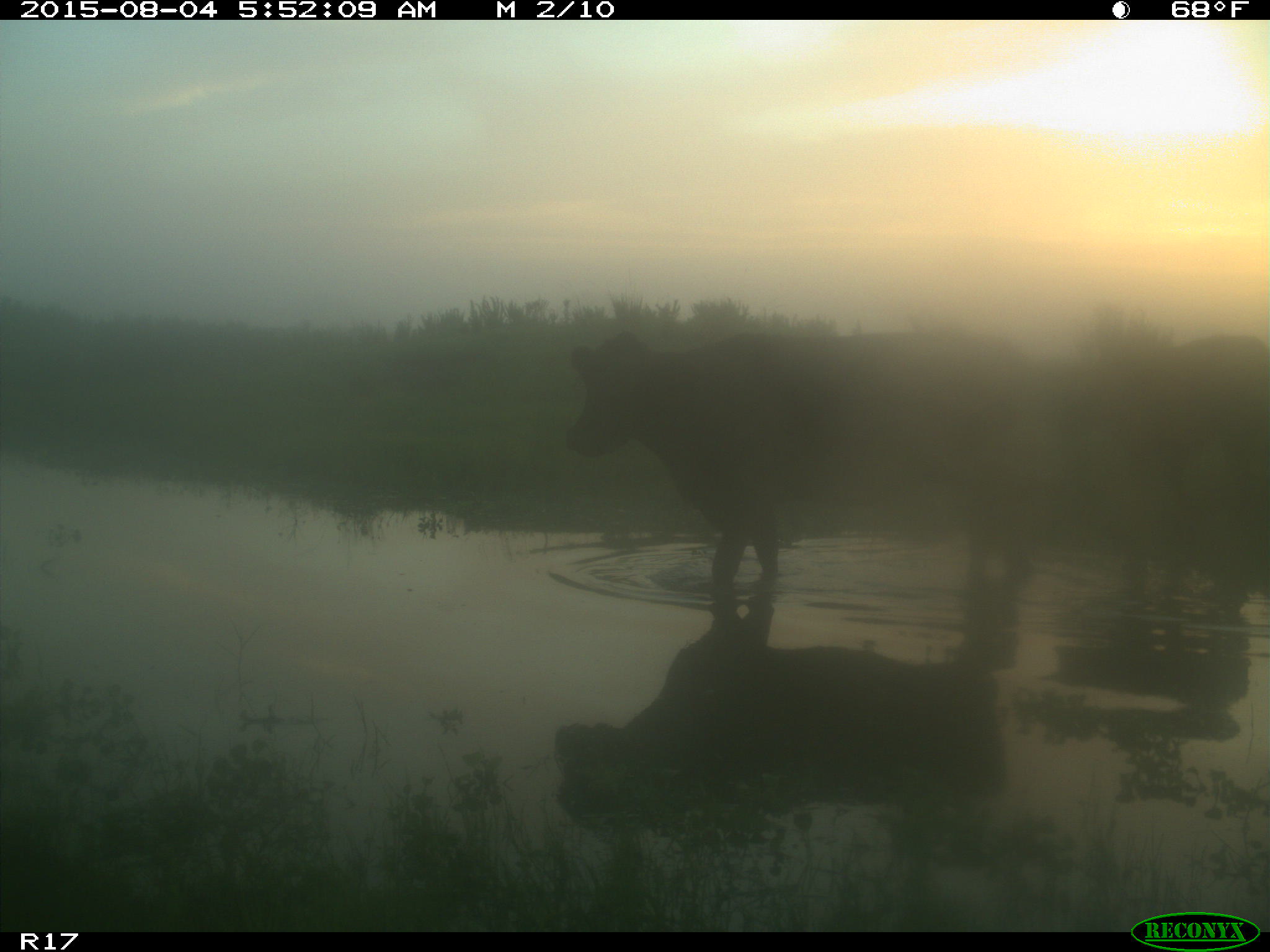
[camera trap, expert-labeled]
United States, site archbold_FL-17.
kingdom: Animalia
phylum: Chordata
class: Mammalia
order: Artiodactyla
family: Bovidae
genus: Bos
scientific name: Bos taurus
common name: domestic cow